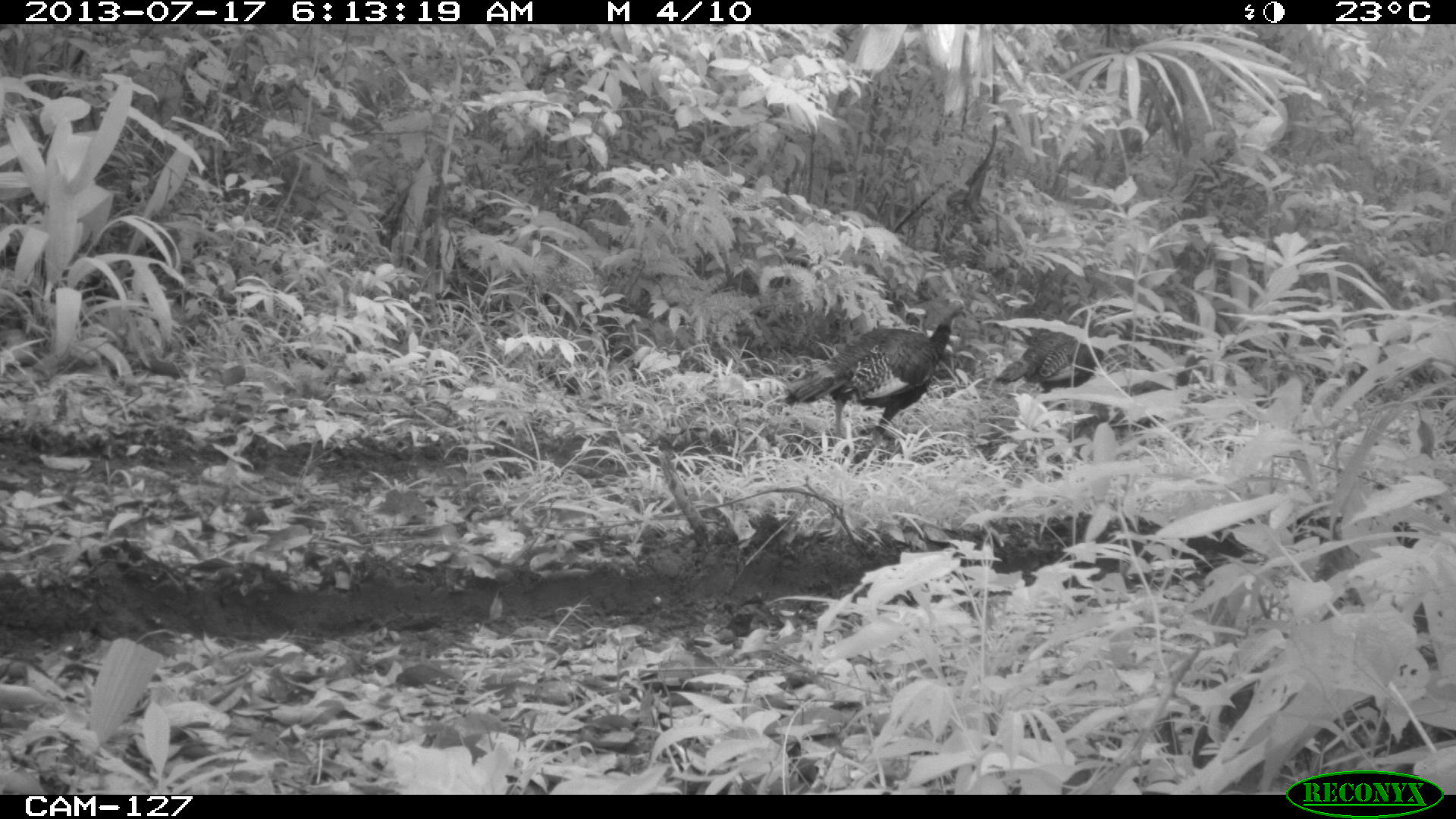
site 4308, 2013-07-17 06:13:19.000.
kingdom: Animalia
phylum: Chordata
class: Aves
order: Galliformes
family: Phasianidae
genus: Meleagris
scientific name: Meleagris ocellata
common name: ocellated turkey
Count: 3.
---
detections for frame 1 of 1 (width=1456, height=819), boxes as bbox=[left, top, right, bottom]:
meleagris ocellata: bbox=[782, 297, 970, 446]; bbox=[994, 325, 1107, 402]